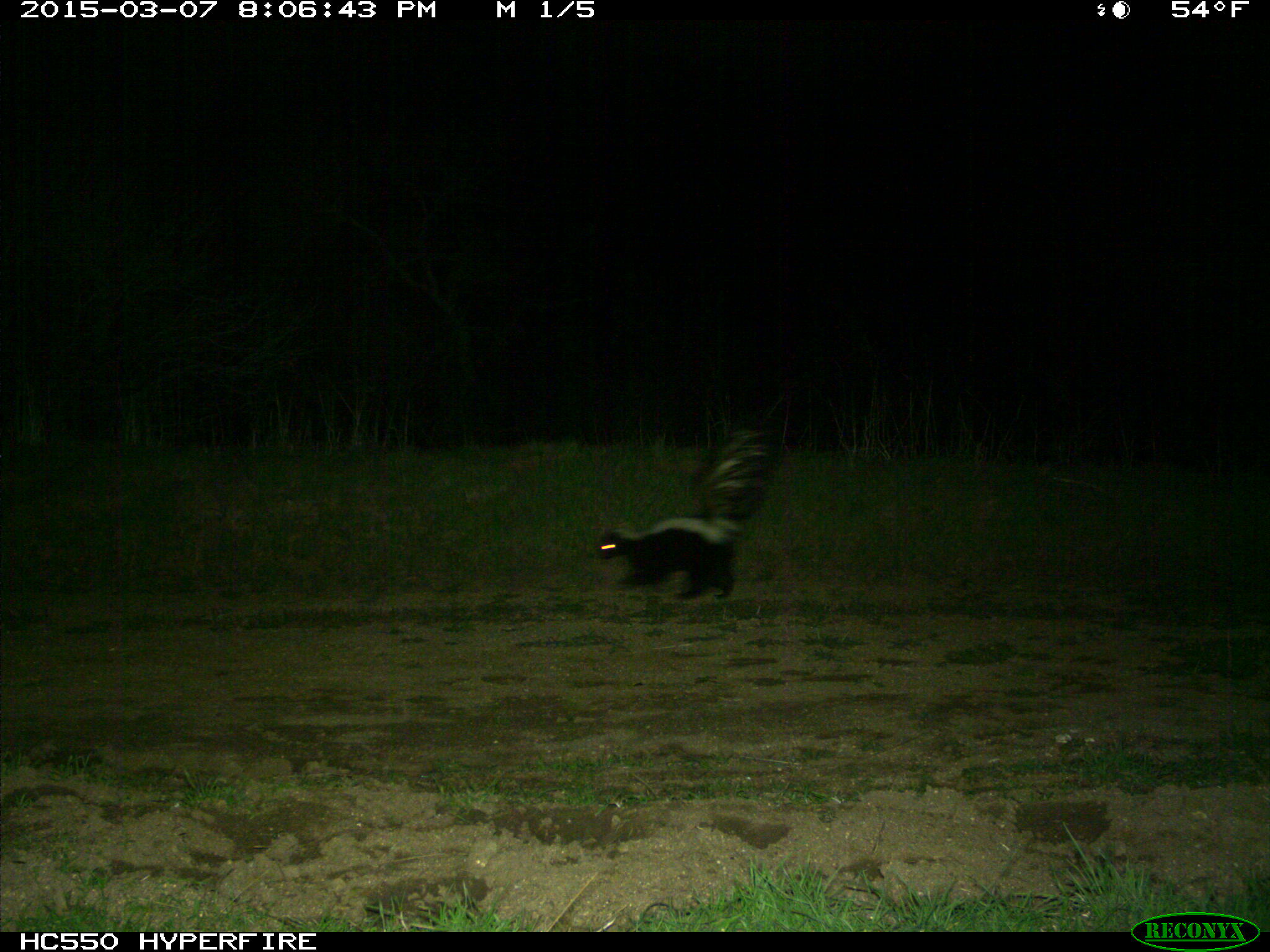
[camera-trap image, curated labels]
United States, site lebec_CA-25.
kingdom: Animalia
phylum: Chordata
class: Mammalia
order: Carnivora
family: Mephitidae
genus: Mephitis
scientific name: Mephitis mephitis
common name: striped skunk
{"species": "Mephitis mephitis (striped skunk)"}